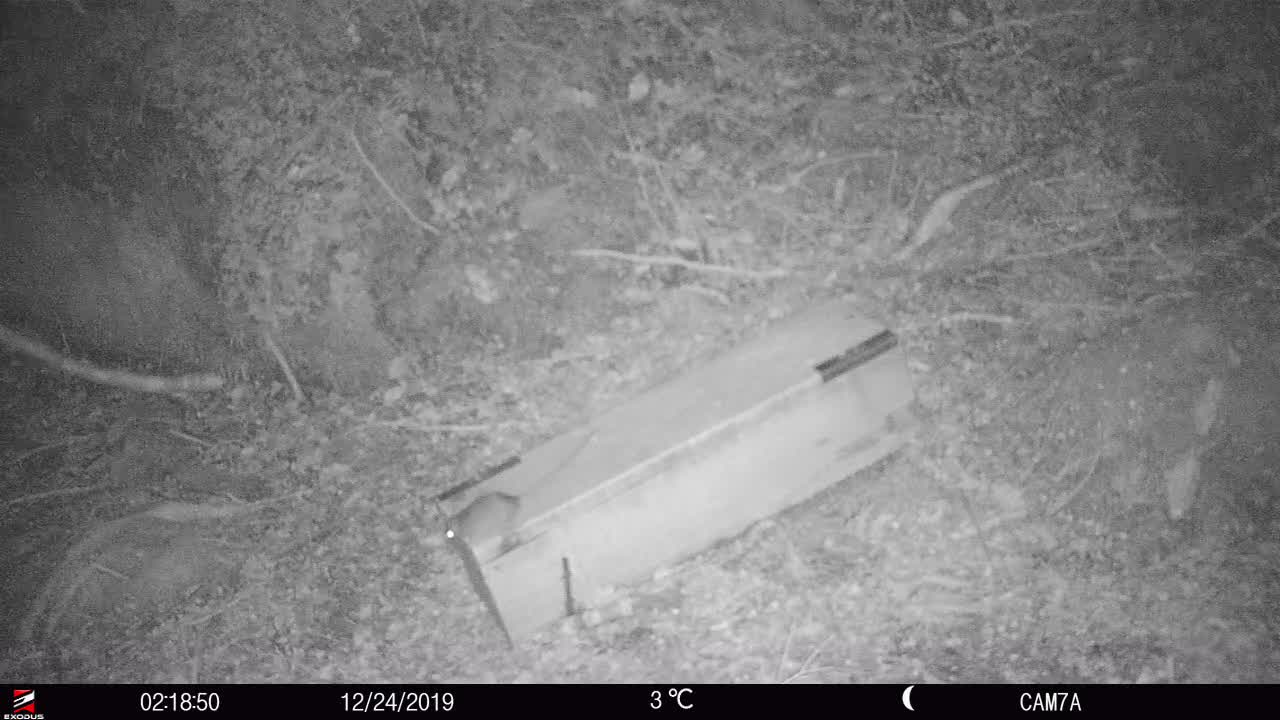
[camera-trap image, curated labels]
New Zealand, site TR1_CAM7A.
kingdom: Animalia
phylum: Chordata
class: Mammalia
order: Rodentia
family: Muridae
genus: Rattus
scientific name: Rattus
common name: rat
Rat (Rattus).